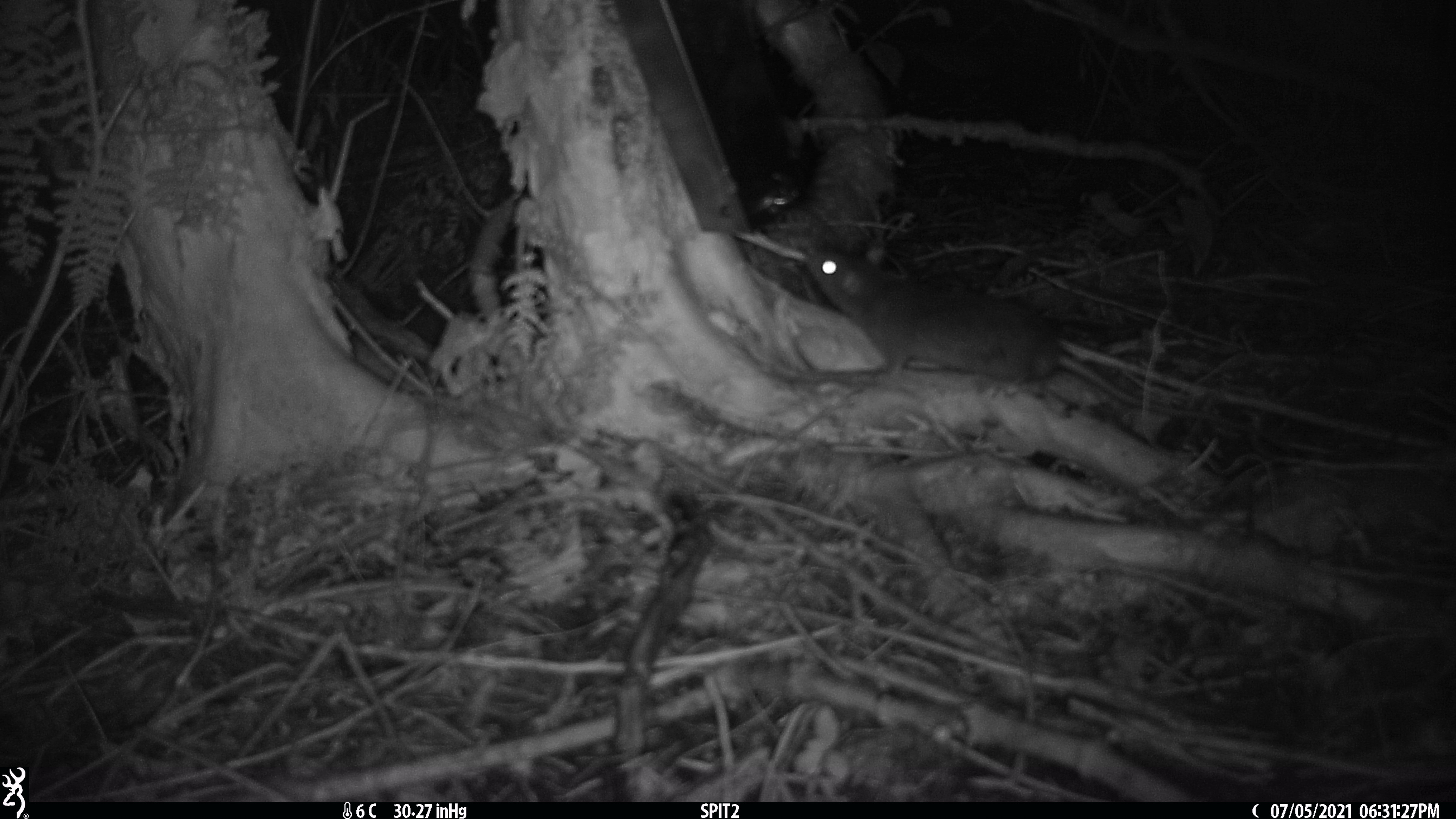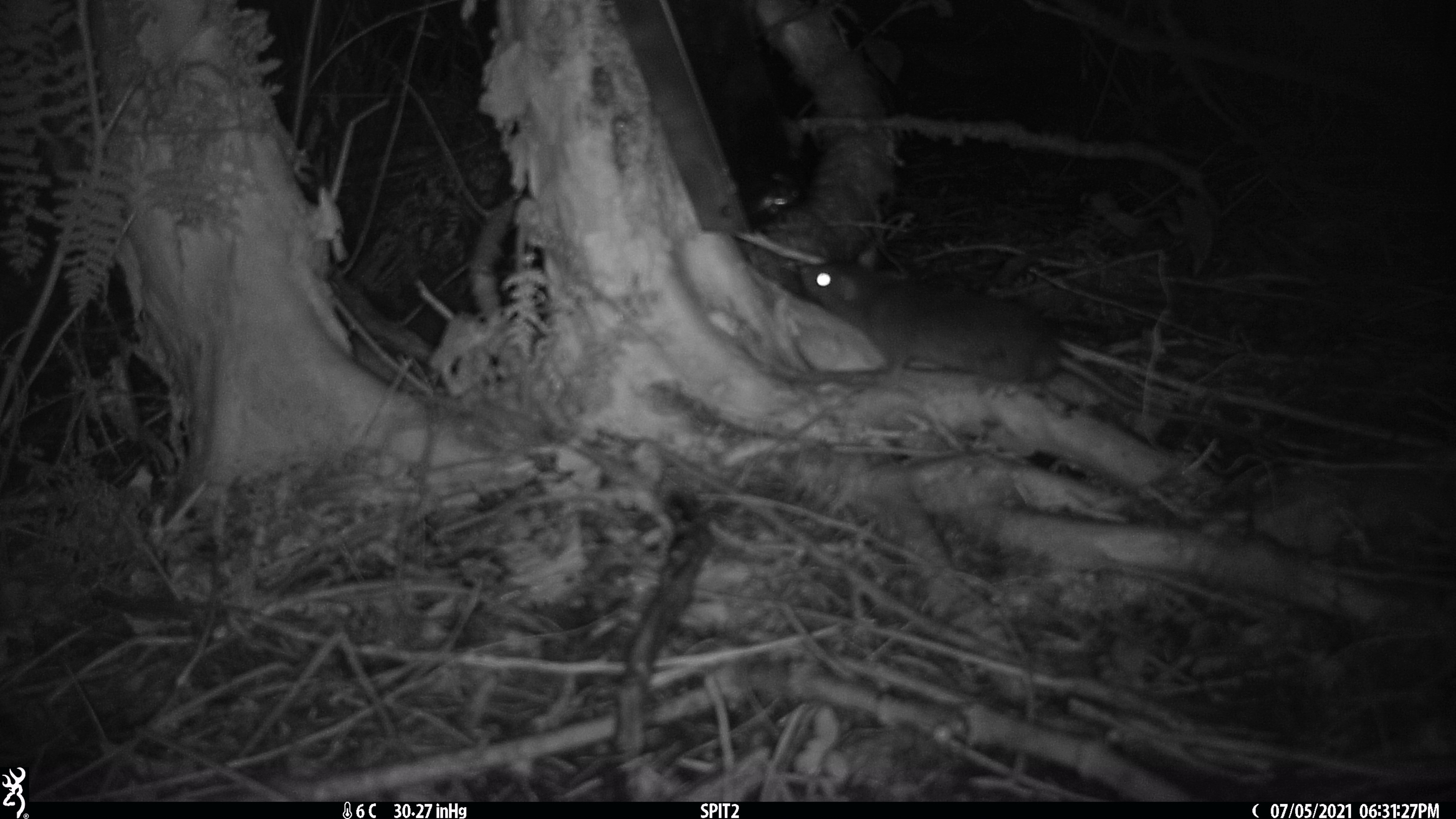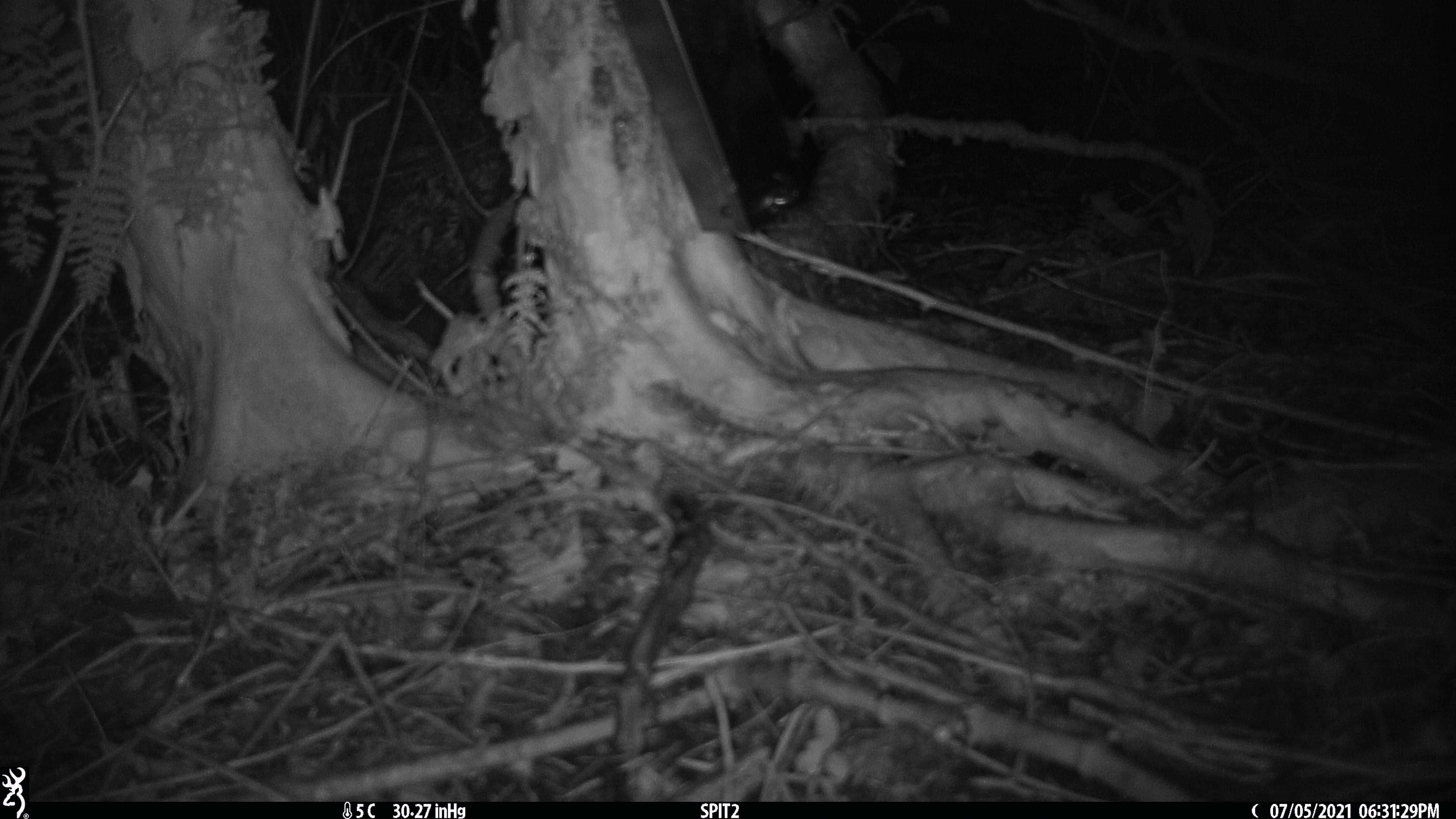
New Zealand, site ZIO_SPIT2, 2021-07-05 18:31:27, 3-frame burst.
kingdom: Animalia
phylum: Chordata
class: Mammalia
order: Rodentia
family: Muridae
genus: Rattus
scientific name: Rattus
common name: rat